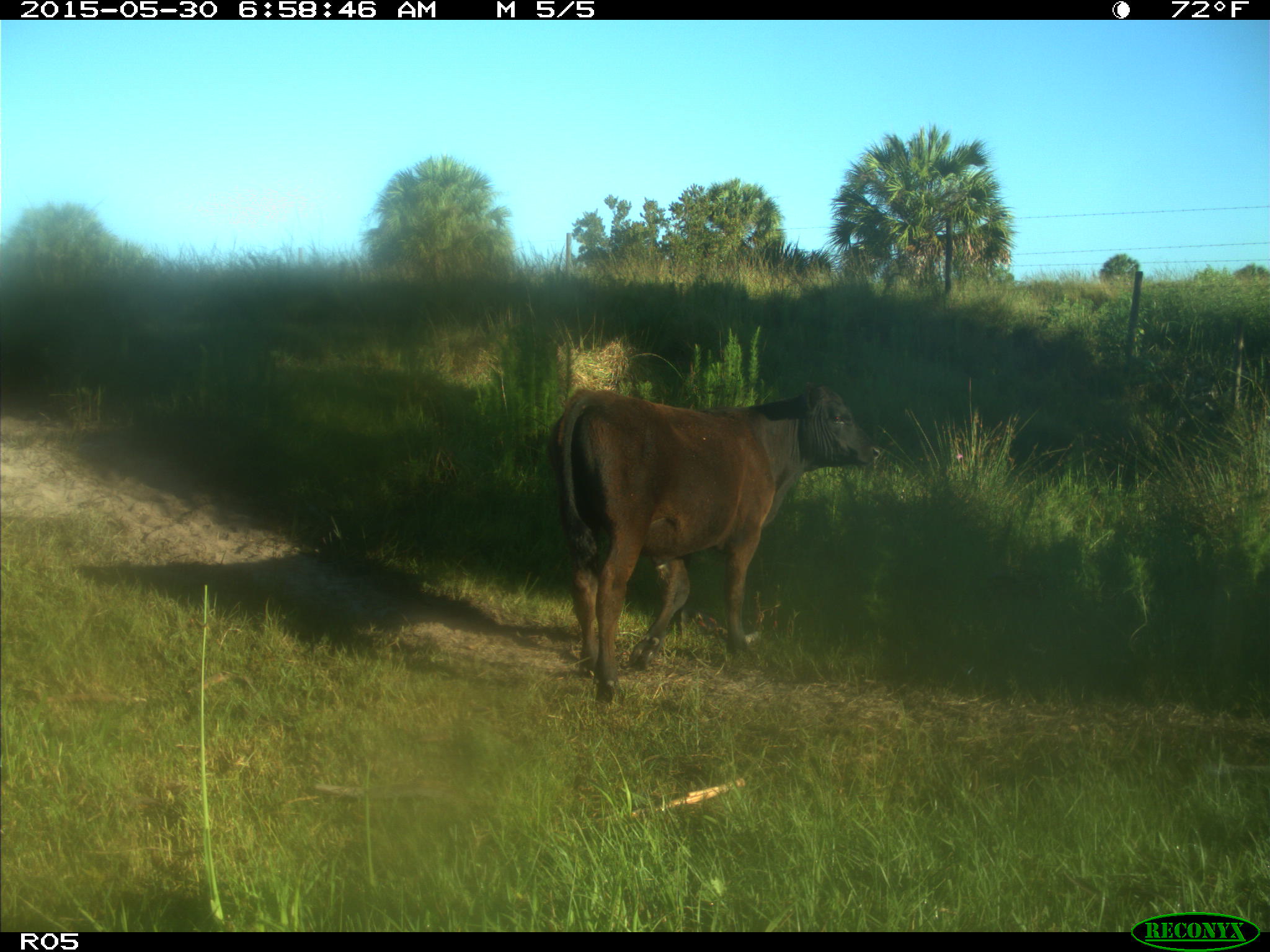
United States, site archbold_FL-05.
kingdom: Animalia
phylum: Chordata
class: Mammalia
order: Artiodactyla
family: Bovidae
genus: Bos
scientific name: Bos taurus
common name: domestic cow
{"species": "Bos taurus (domestic cow)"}